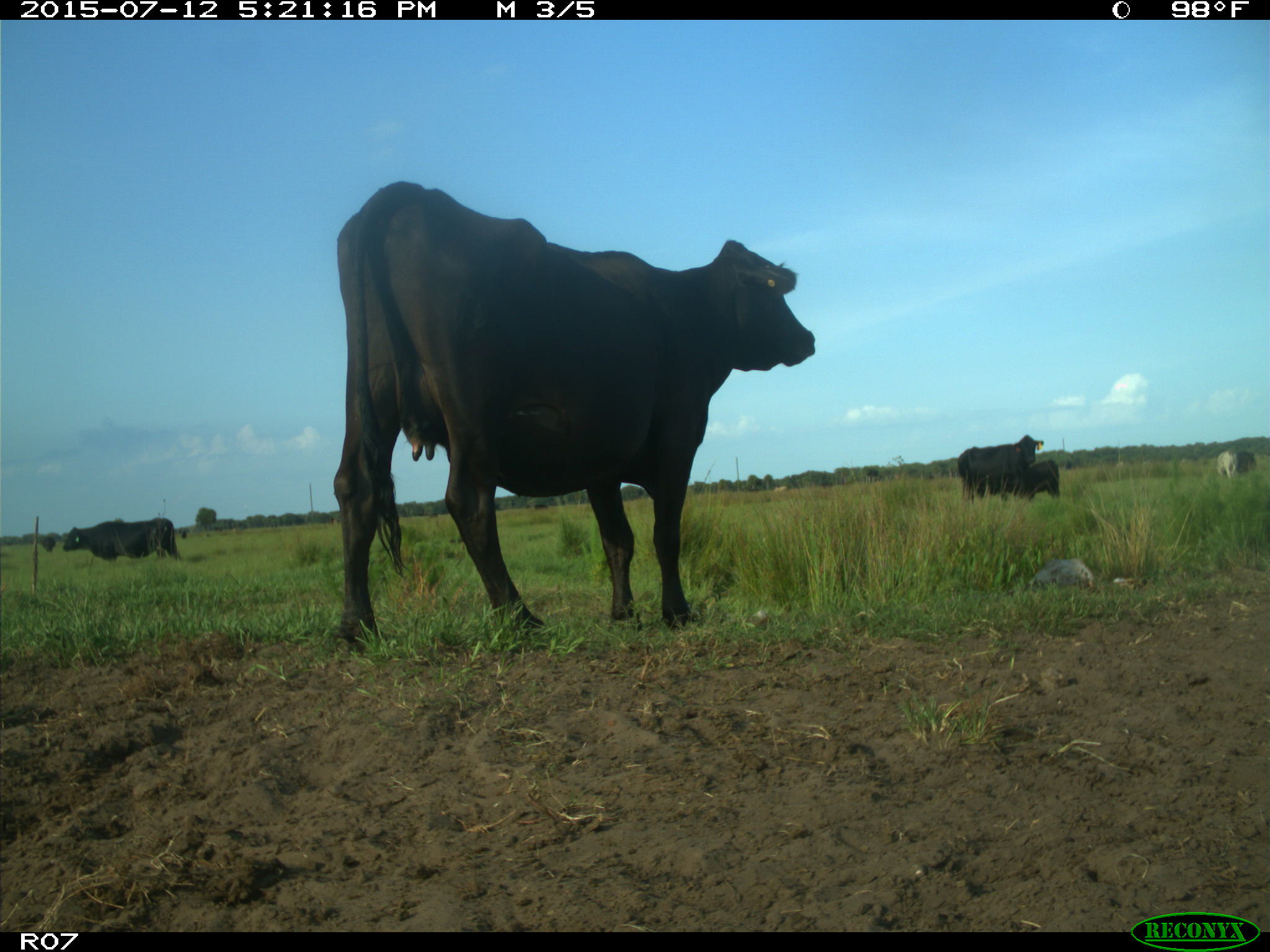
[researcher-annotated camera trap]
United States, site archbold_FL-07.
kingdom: Animalia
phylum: Chordata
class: Mammalia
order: Artiodactyla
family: Bovidae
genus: Bos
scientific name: Bos taurus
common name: domestic cow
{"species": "Bos taurus (domestic cow)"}